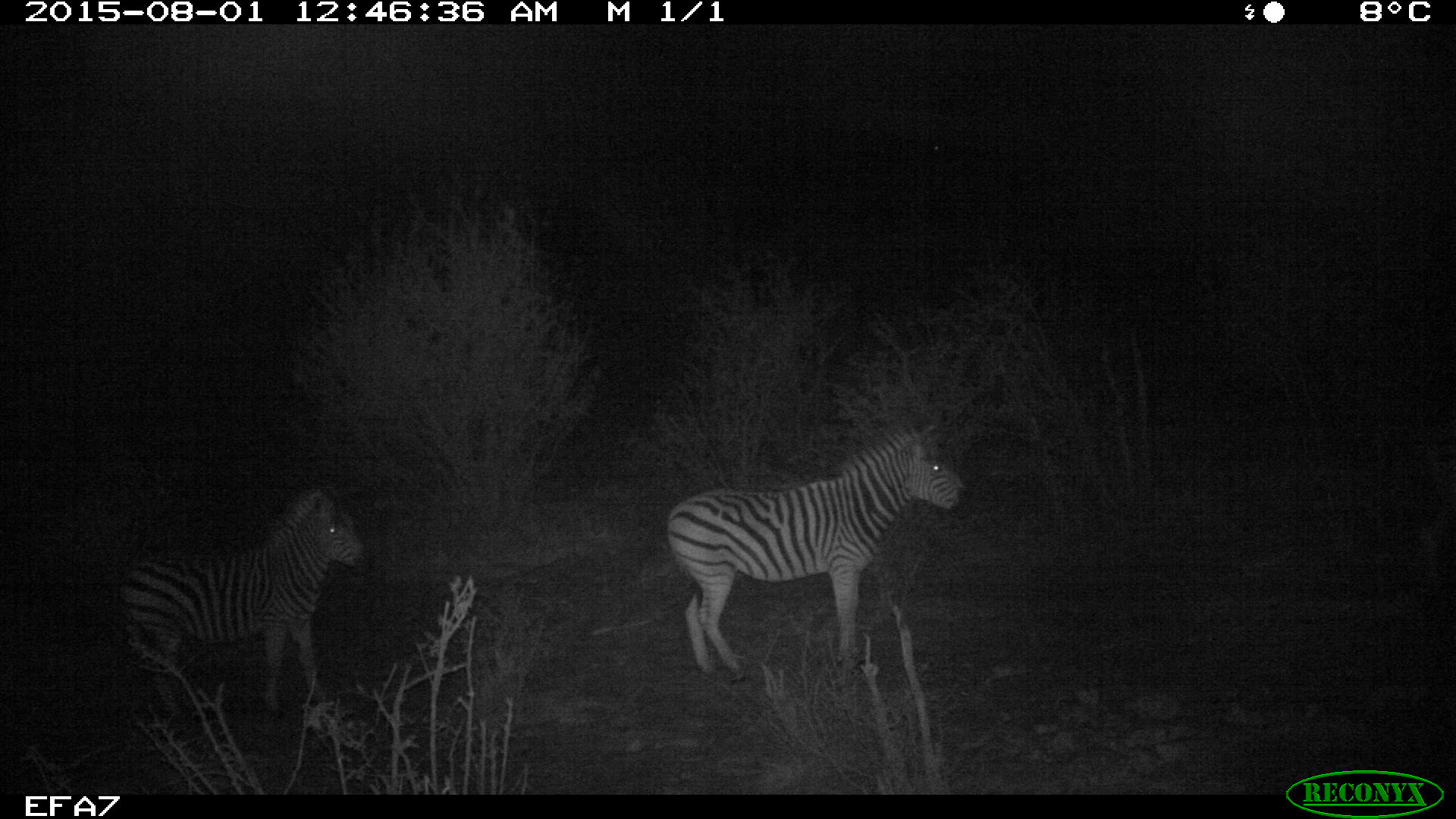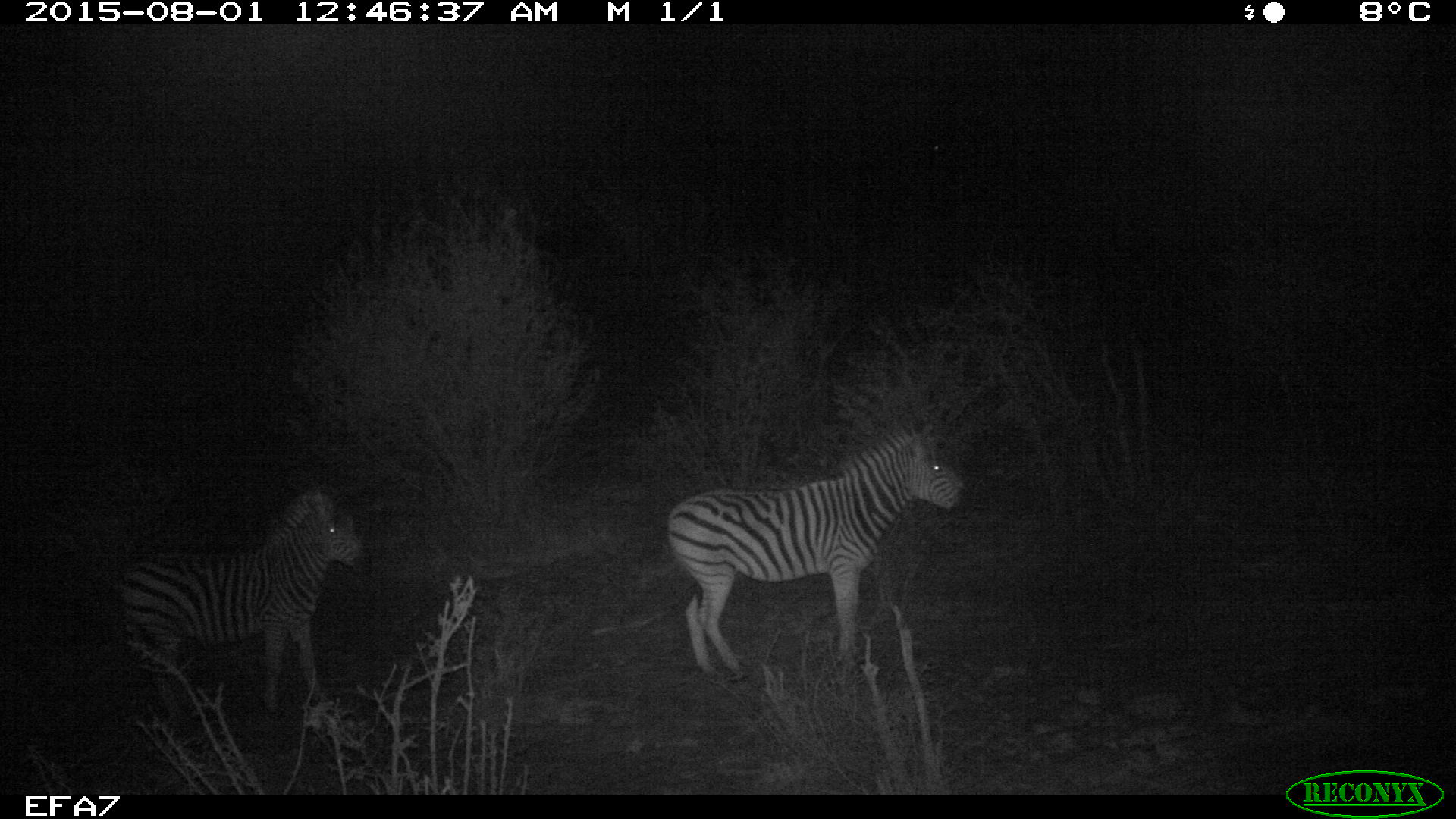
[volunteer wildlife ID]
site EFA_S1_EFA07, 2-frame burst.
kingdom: Animalia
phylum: Chordata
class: Mammalia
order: Perissodactyla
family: Equidae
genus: Equus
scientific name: Equus quagga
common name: plains zebra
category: zebraplains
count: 2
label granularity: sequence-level